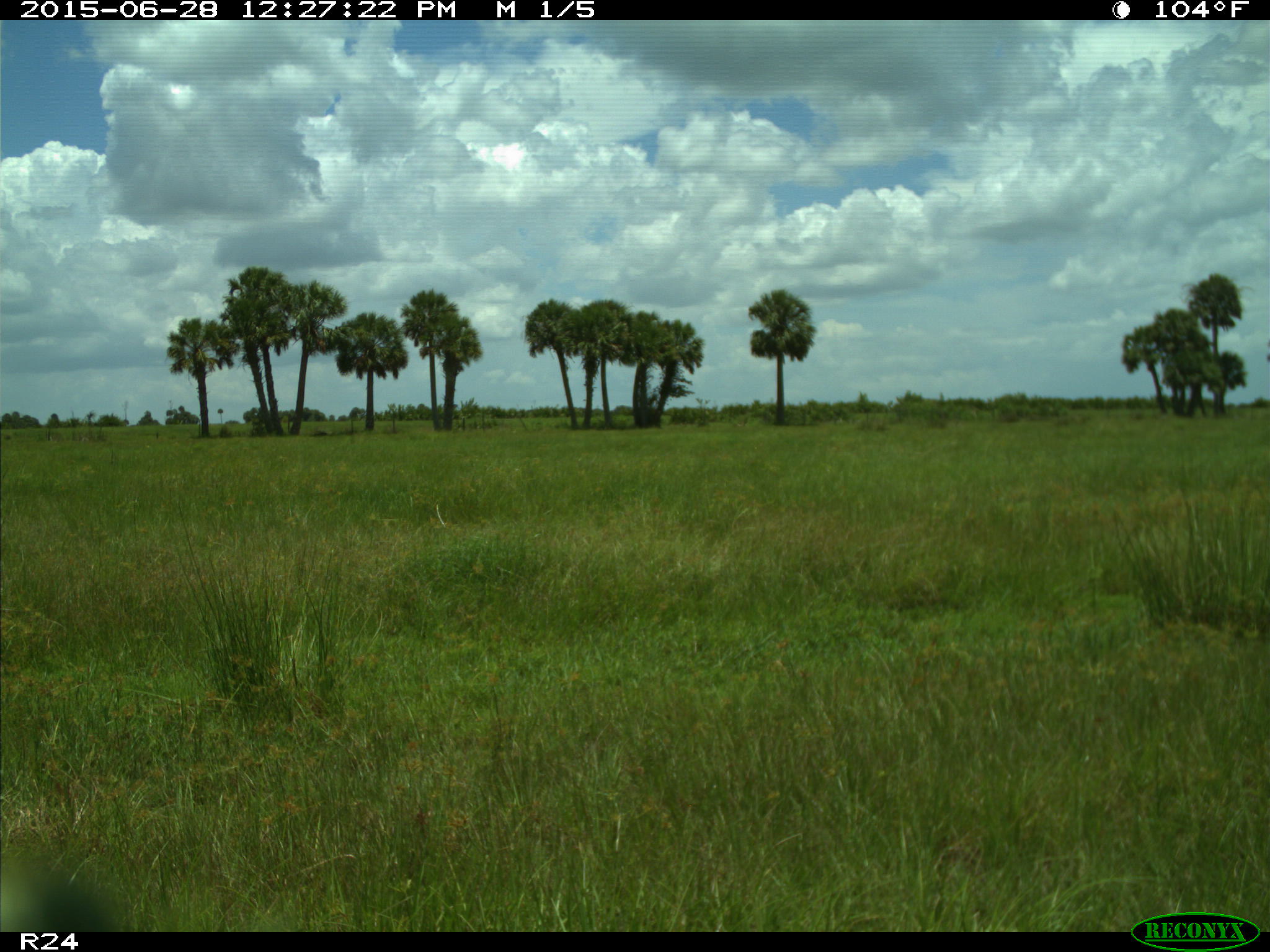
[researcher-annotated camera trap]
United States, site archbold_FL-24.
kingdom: Animalia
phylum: Chordata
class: Mammalia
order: Artiodactyla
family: Bovidae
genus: Bos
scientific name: Bos taurus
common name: domestic cow